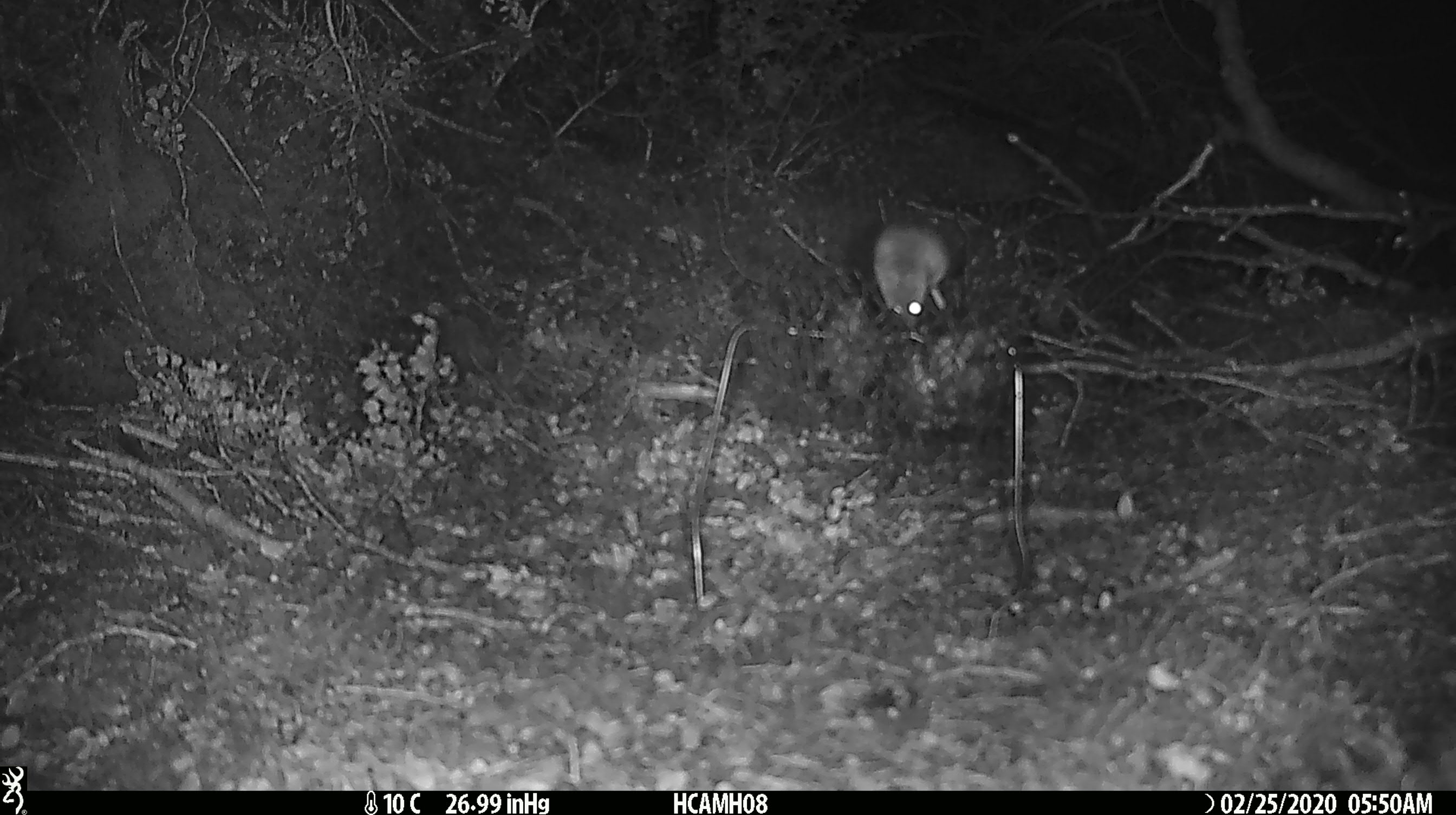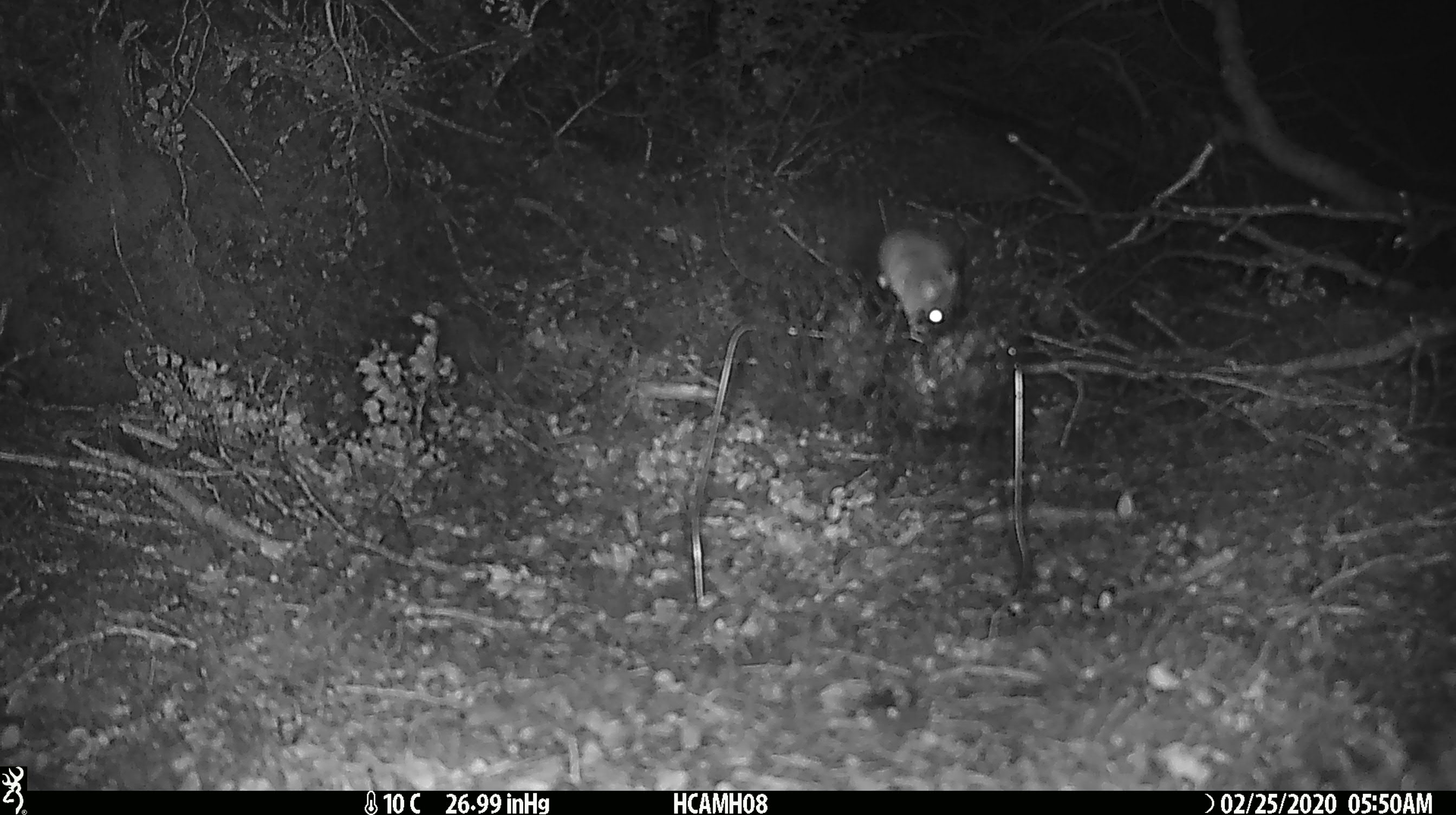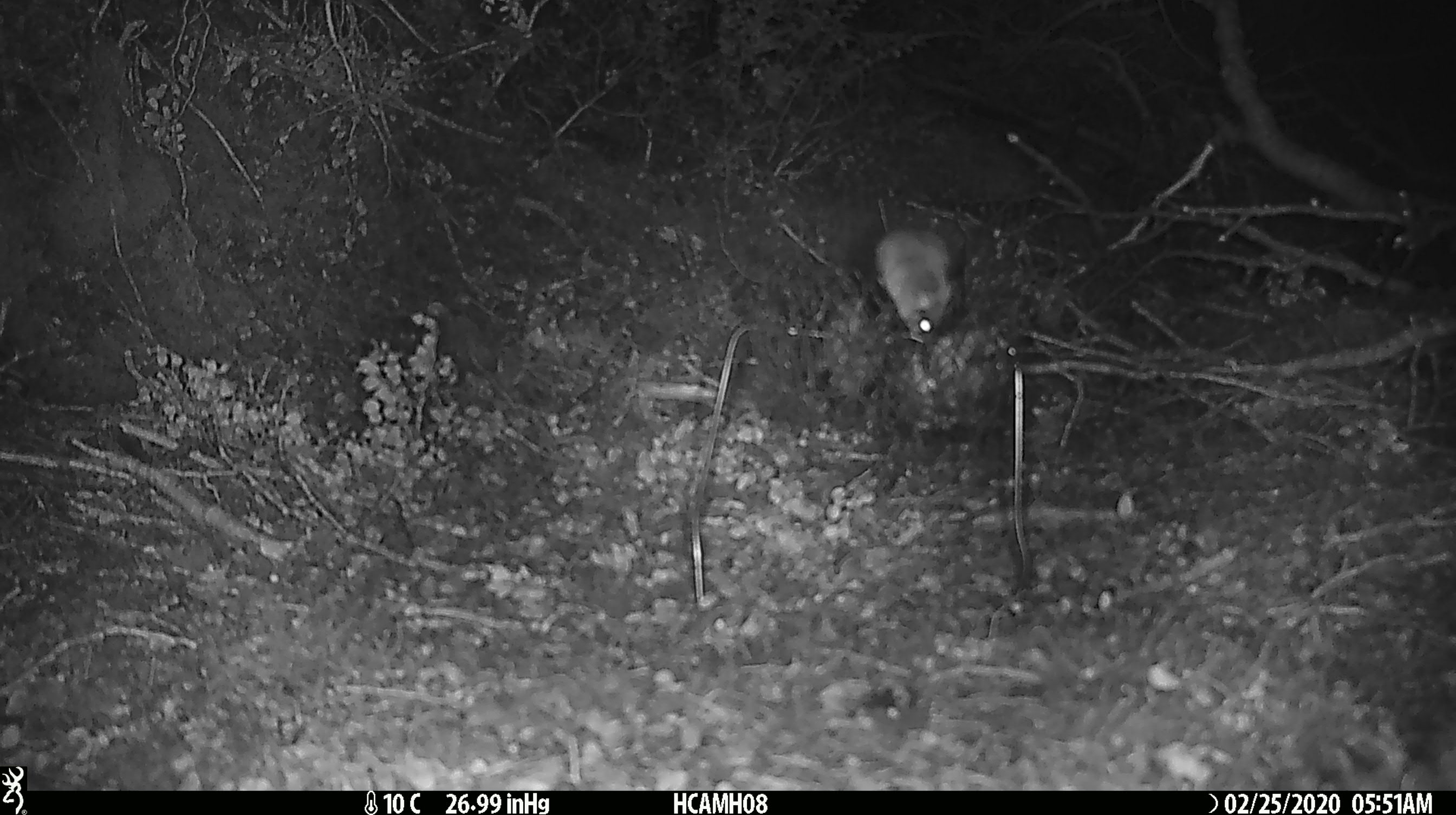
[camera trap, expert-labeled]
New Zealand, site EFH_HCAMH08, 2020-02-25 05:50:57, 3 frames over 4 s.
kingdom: Animalia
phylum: Chordata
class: Mammalia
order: Rodentia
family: Muridae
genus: Mus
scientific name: Mus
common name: mouse